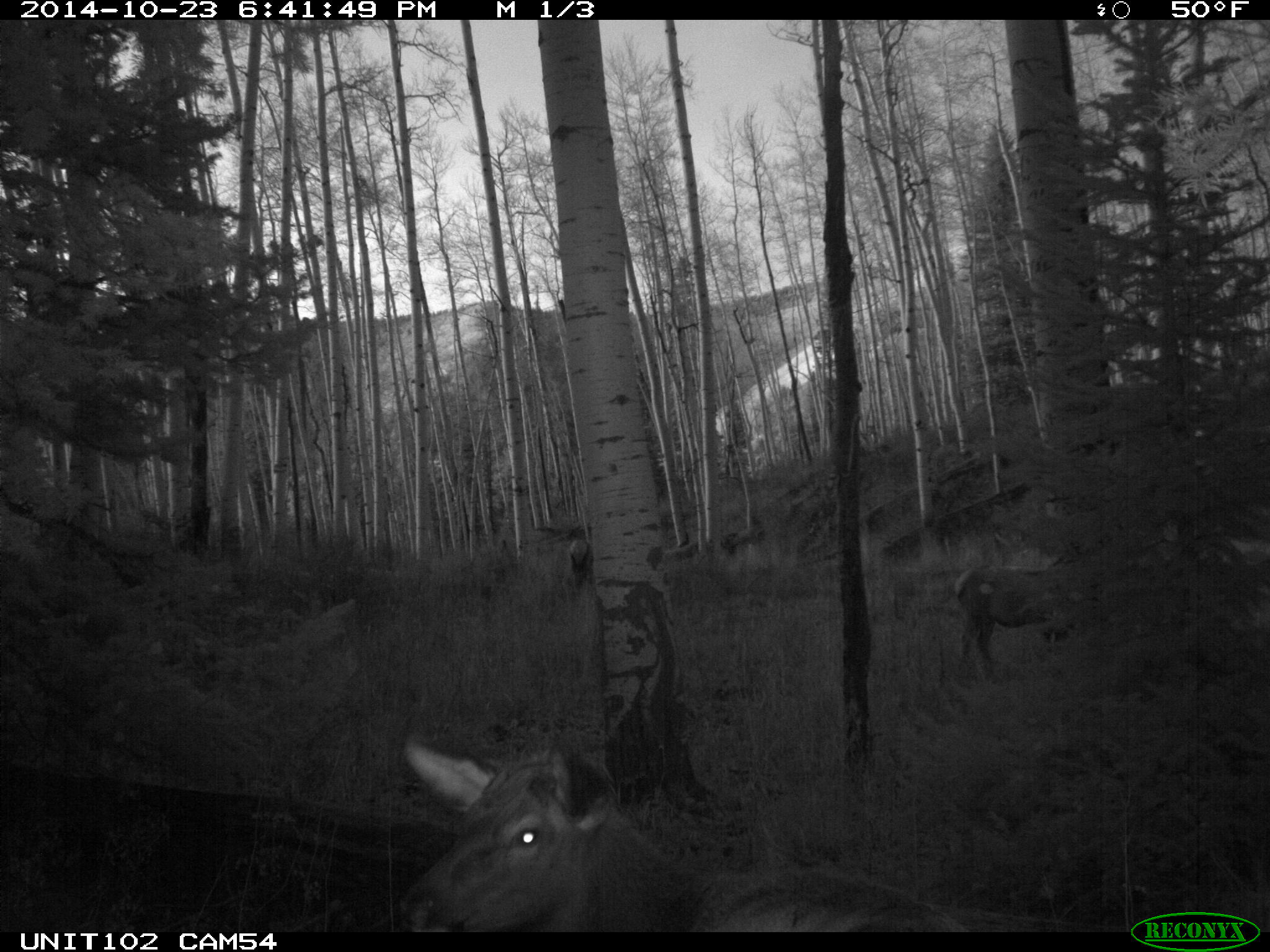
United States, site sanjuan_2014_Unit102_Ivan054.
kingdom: Animalia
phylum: Chordata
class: Mammalia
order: Artiodactyla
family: Cervidae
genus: Cervus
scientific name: Cervus elaphus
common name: red deer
Cervus elaphus (red deer).